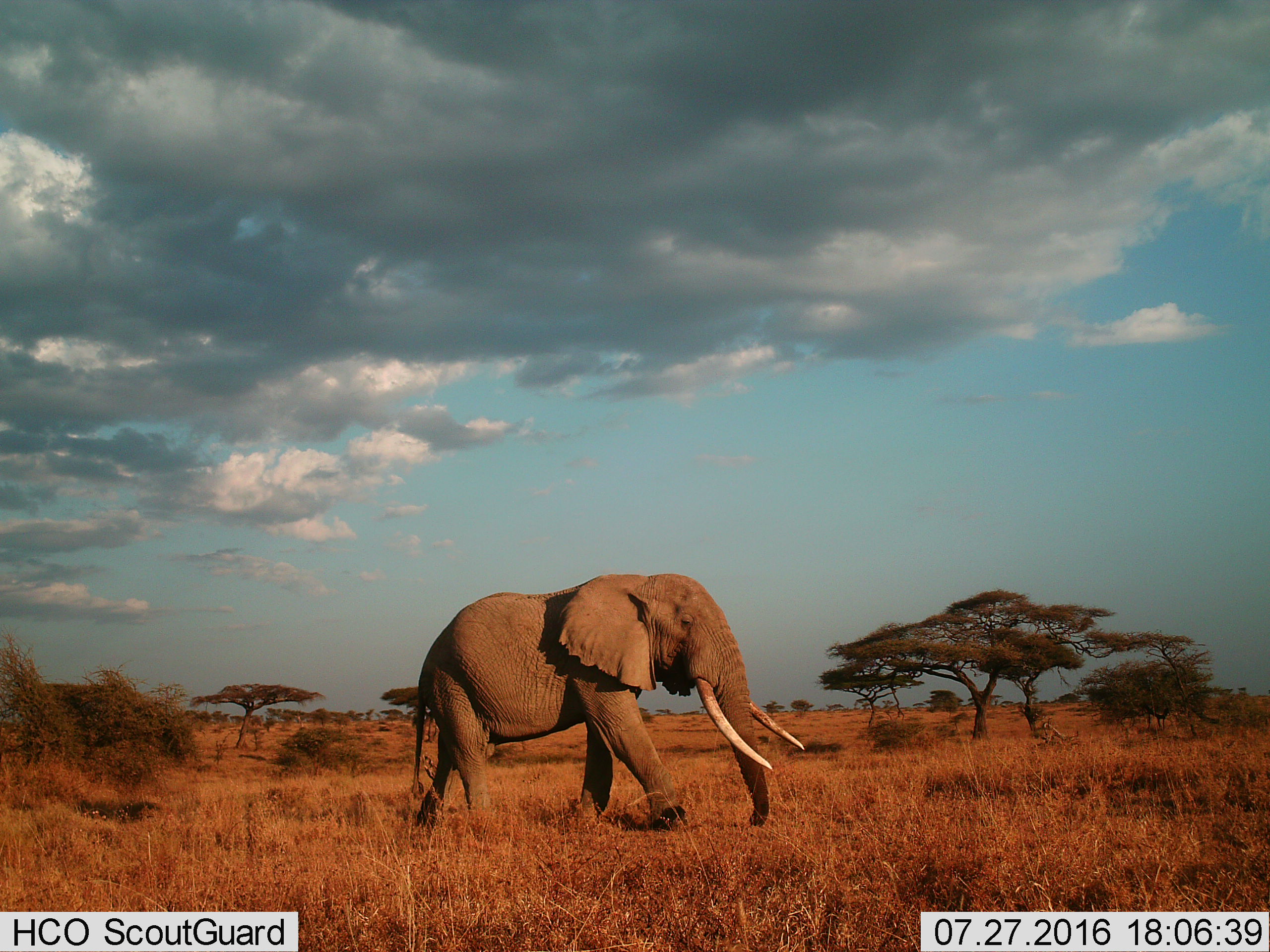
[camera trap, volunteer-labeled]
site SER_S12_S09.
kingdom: Animalia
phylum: Chordata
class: Mammalia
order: Proboscidea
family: Elephantidae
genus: Loxodonta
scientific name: Loxodonta africana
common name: african bush elephant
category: elephant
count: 1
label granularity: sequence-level